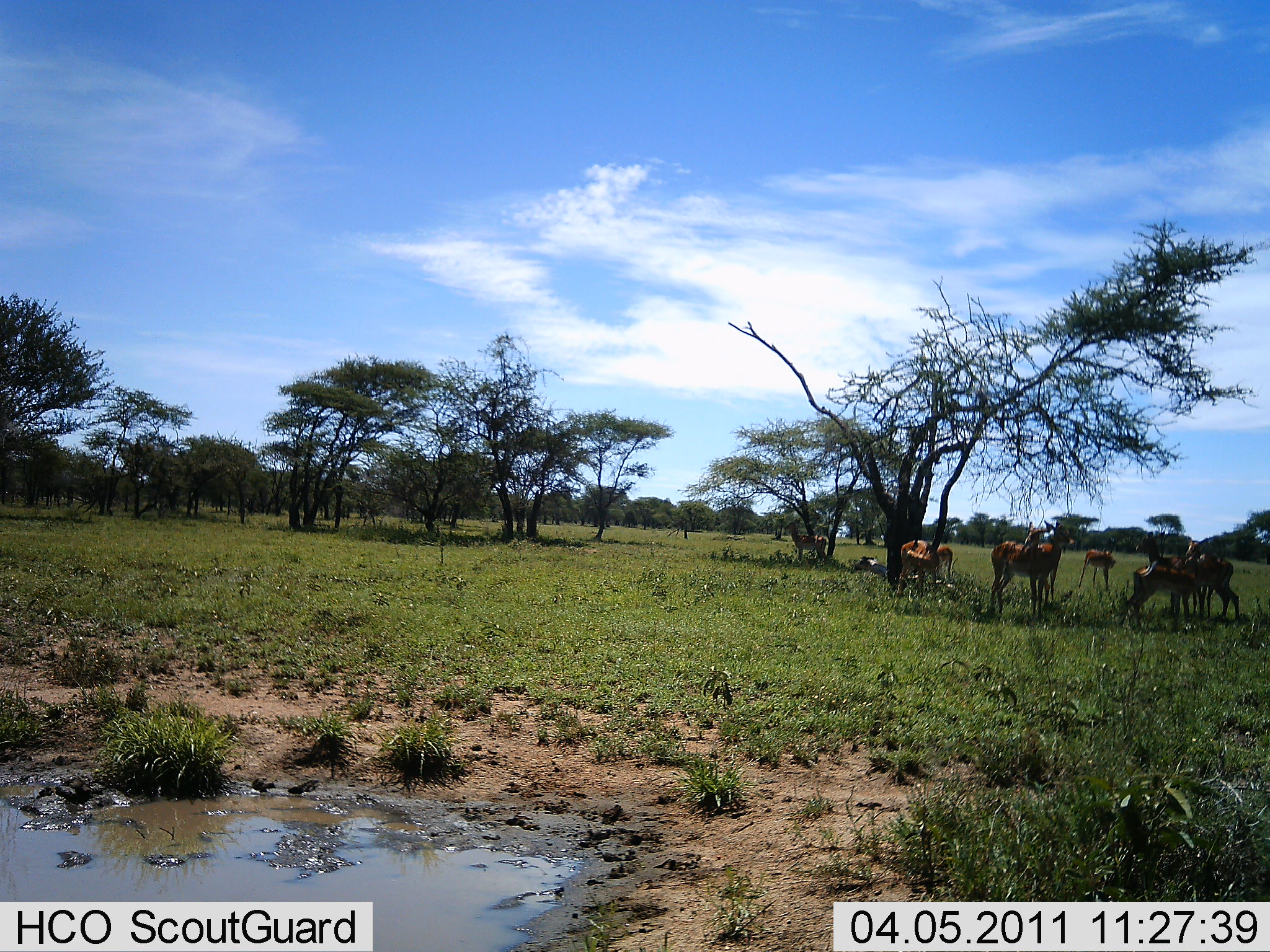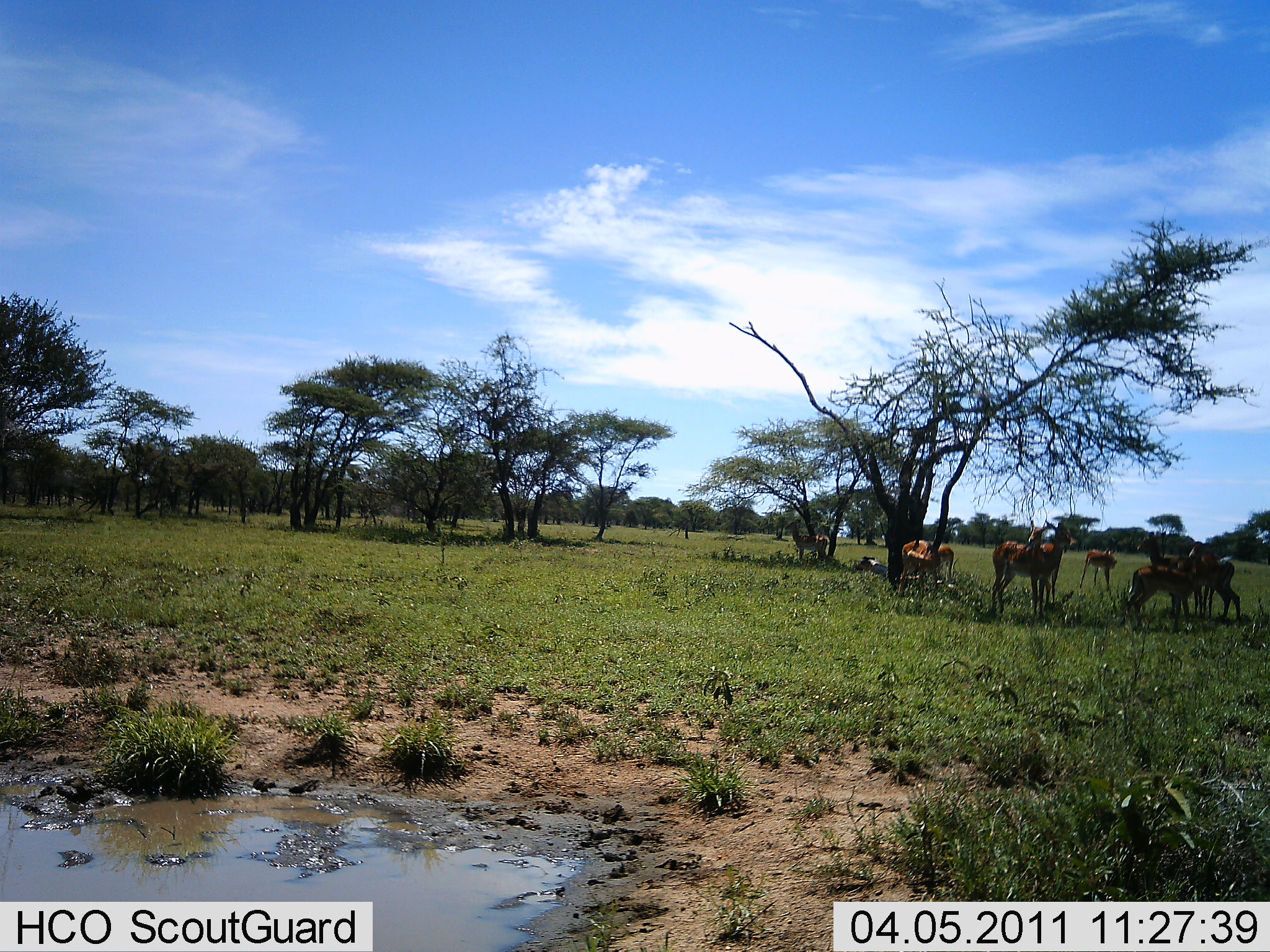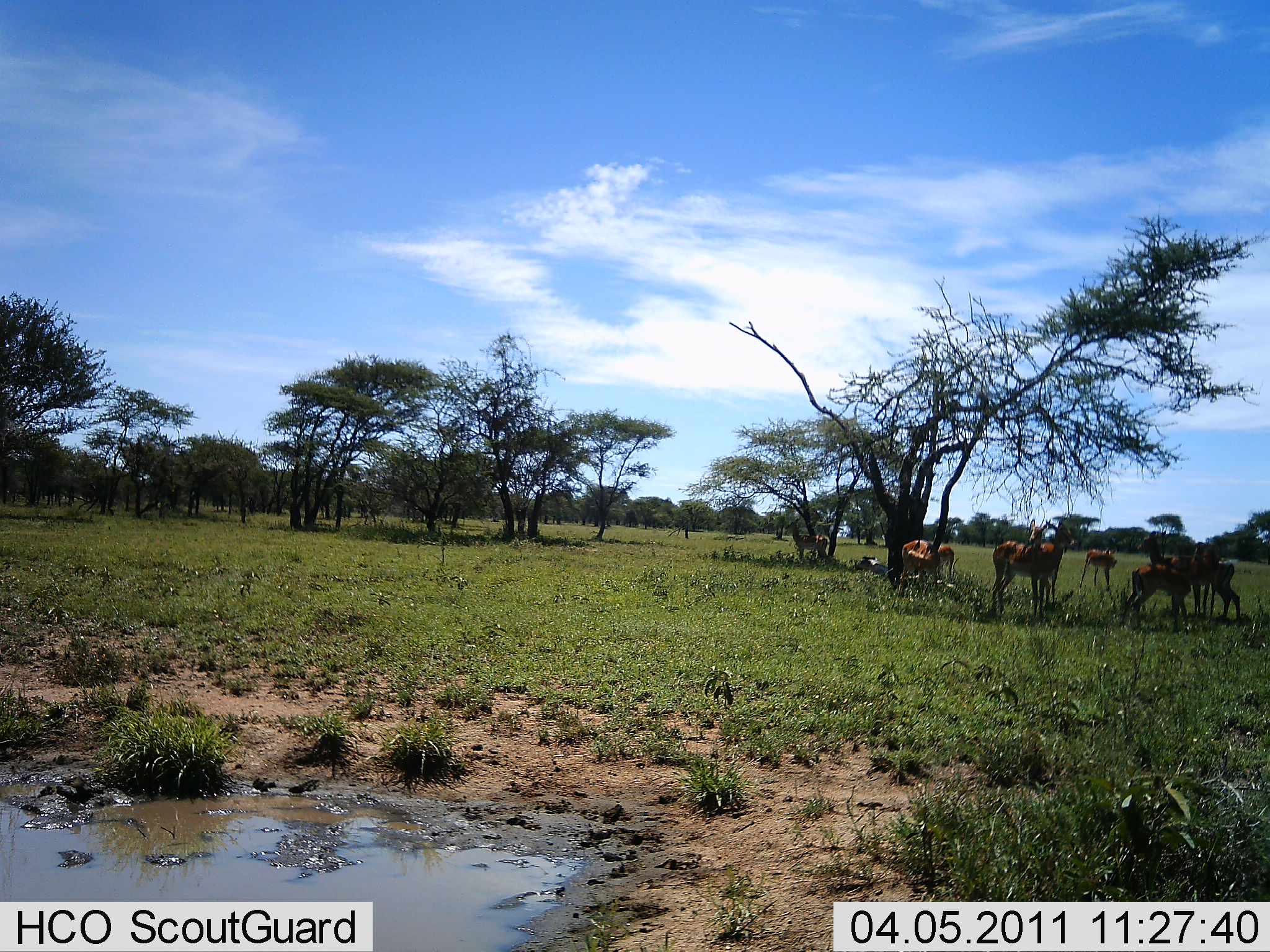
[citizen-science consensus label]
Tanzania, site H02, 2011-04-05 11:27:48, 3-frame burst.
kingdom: Animalia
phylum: Chordata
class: Mammalia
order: Artiodactyla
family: Bovidae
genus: Aepyceros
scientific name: Aepyceros melampus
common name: impala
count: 9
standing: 100%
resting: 33%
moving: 0%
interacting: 11%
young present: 22%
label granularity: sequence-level